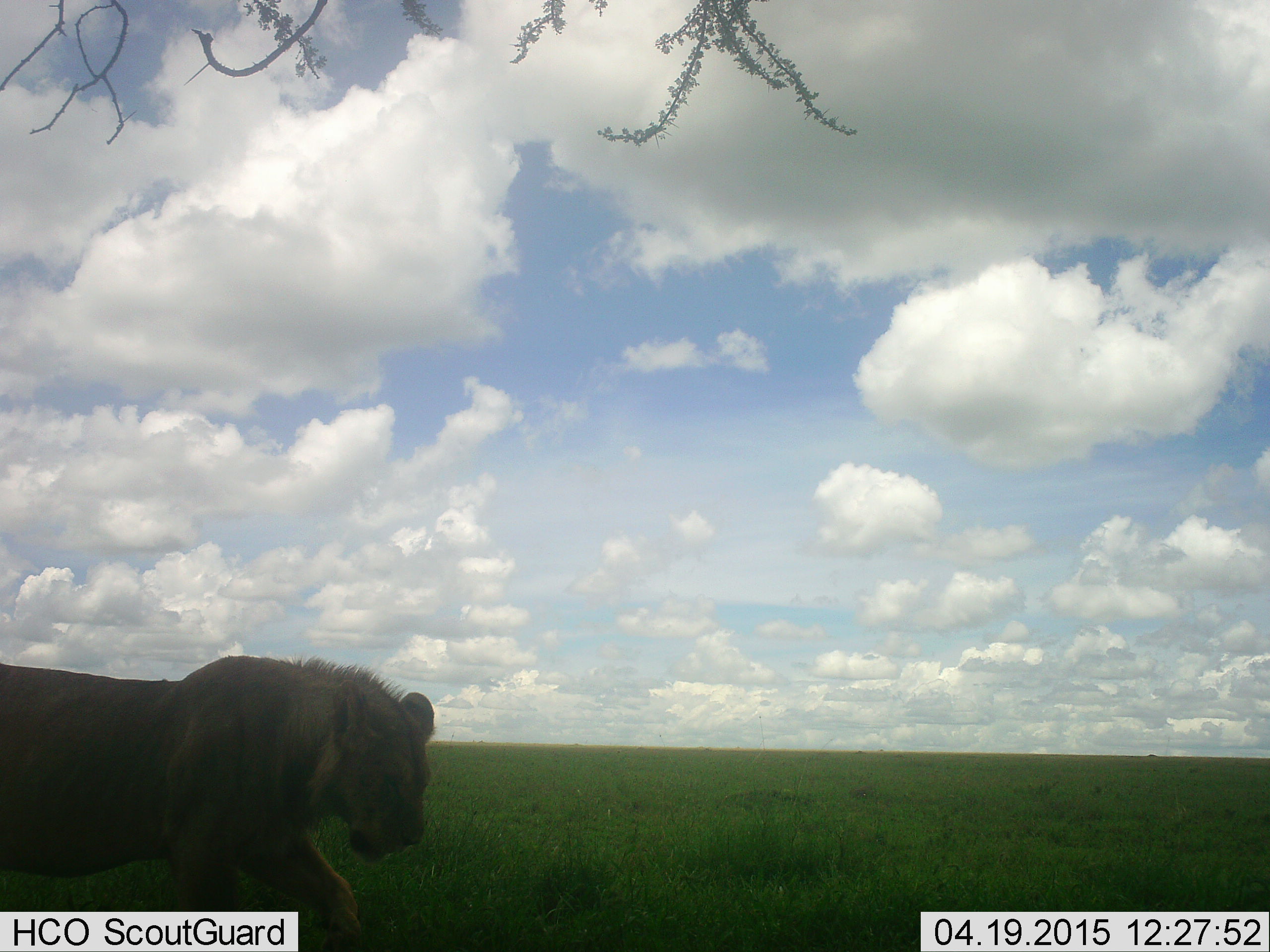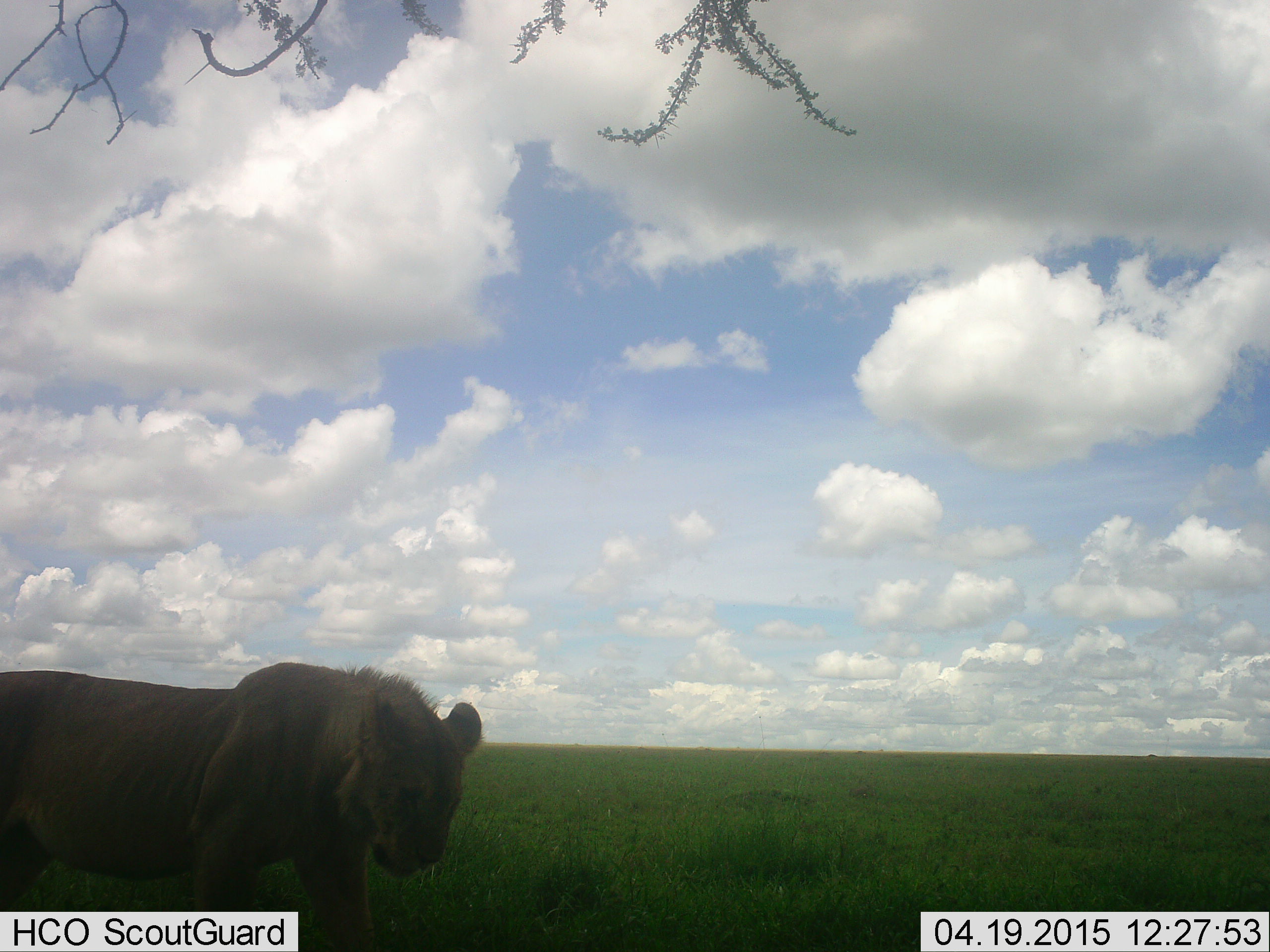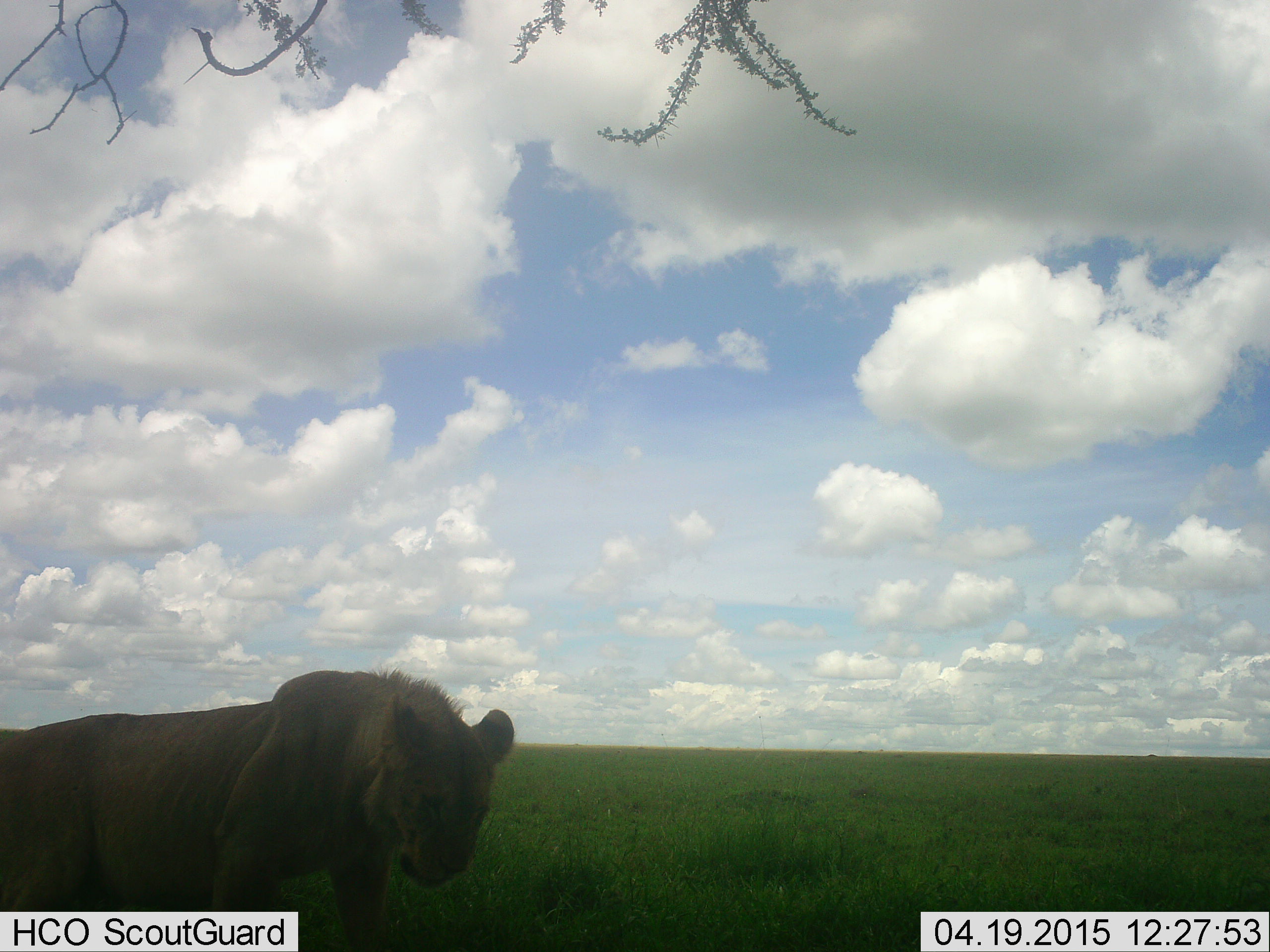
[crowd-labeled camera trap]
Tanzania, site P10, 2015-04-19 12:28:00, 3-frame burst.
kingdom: Animalia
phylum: Chordata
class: Mammalia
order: Carnivora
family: Felidae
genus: Panthera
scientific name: Panthera leo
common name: lion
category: lionfemale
Lionfemale (lion) (Panthera leo), count 1. Behavior (volunteer vote fractions): standing 20%, resting 10%, moving 70%, interacting 0%. Young present (vote fraction): 0%. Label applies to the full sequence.